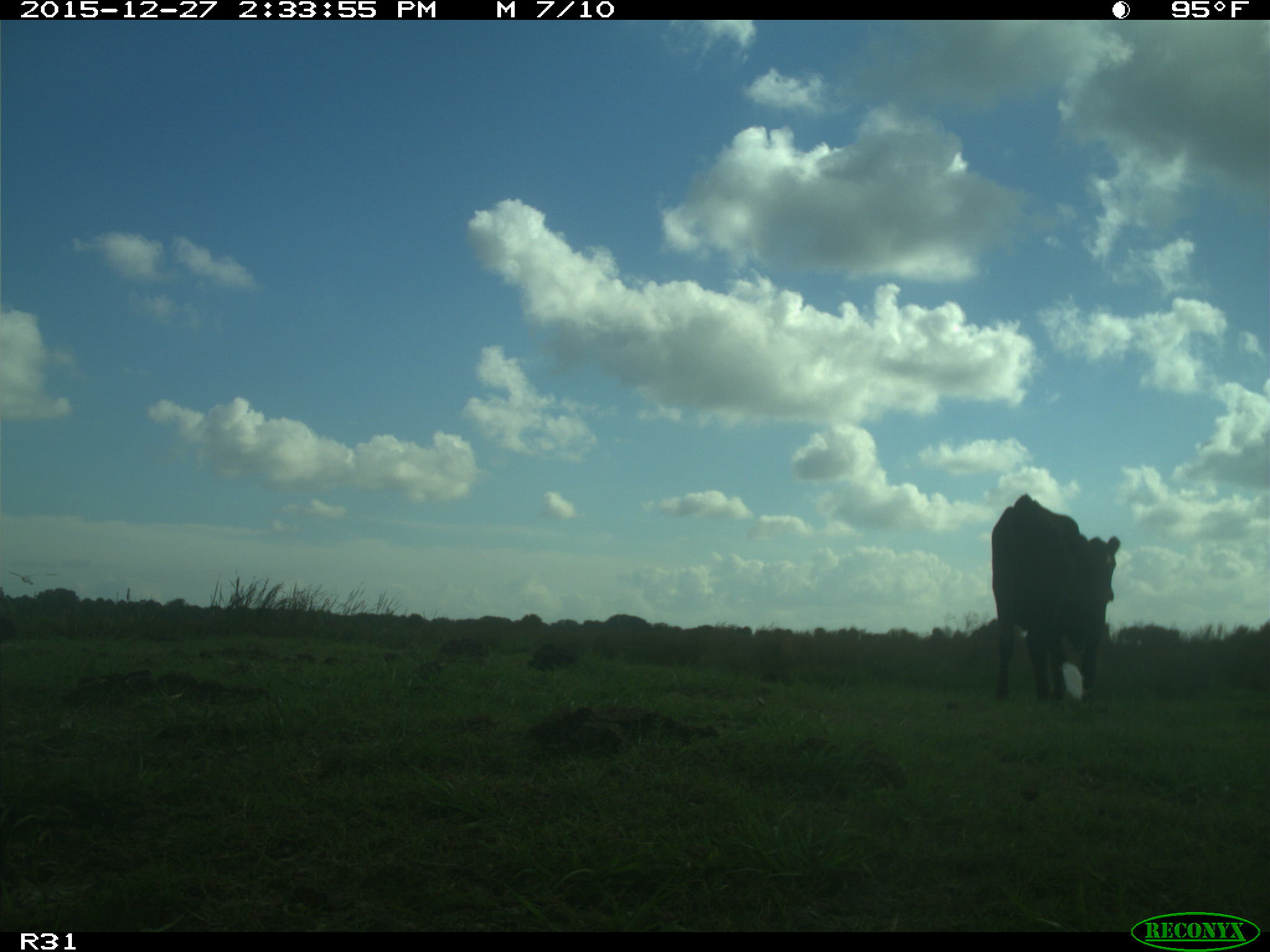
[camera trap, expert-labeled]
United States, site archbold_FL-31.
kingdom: Animalia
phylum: Chordata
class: Mammalia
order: Artiodactyla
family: Bovidae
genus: Bos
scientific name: Bos taurus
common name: domestic cow